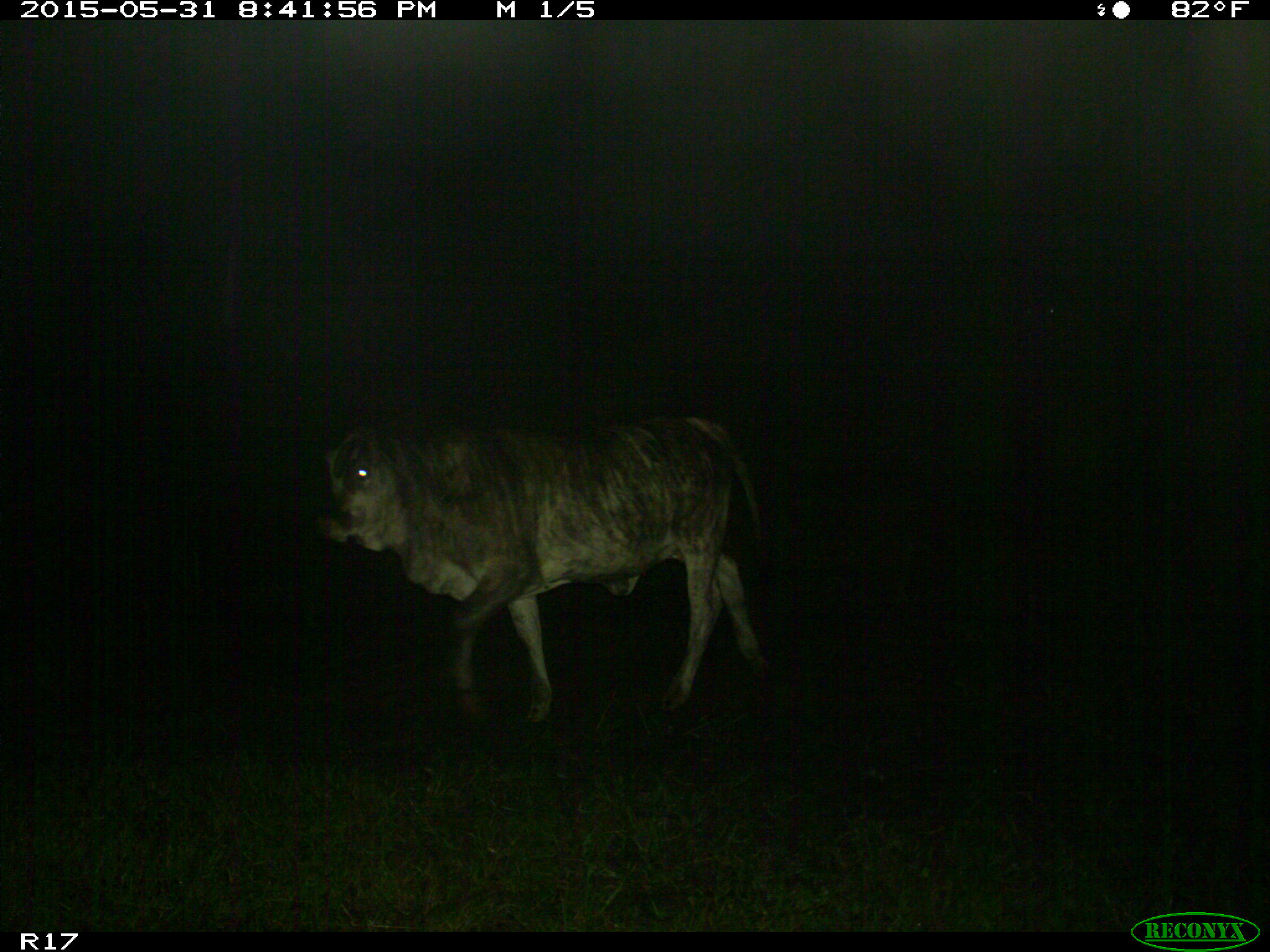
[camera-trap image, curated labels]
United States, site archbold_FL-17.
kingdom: Animalia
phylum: Chordata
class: Mammalia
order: Artiodactyla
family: Bovidae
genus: Bos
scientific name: Bos taurus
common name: domestic cow